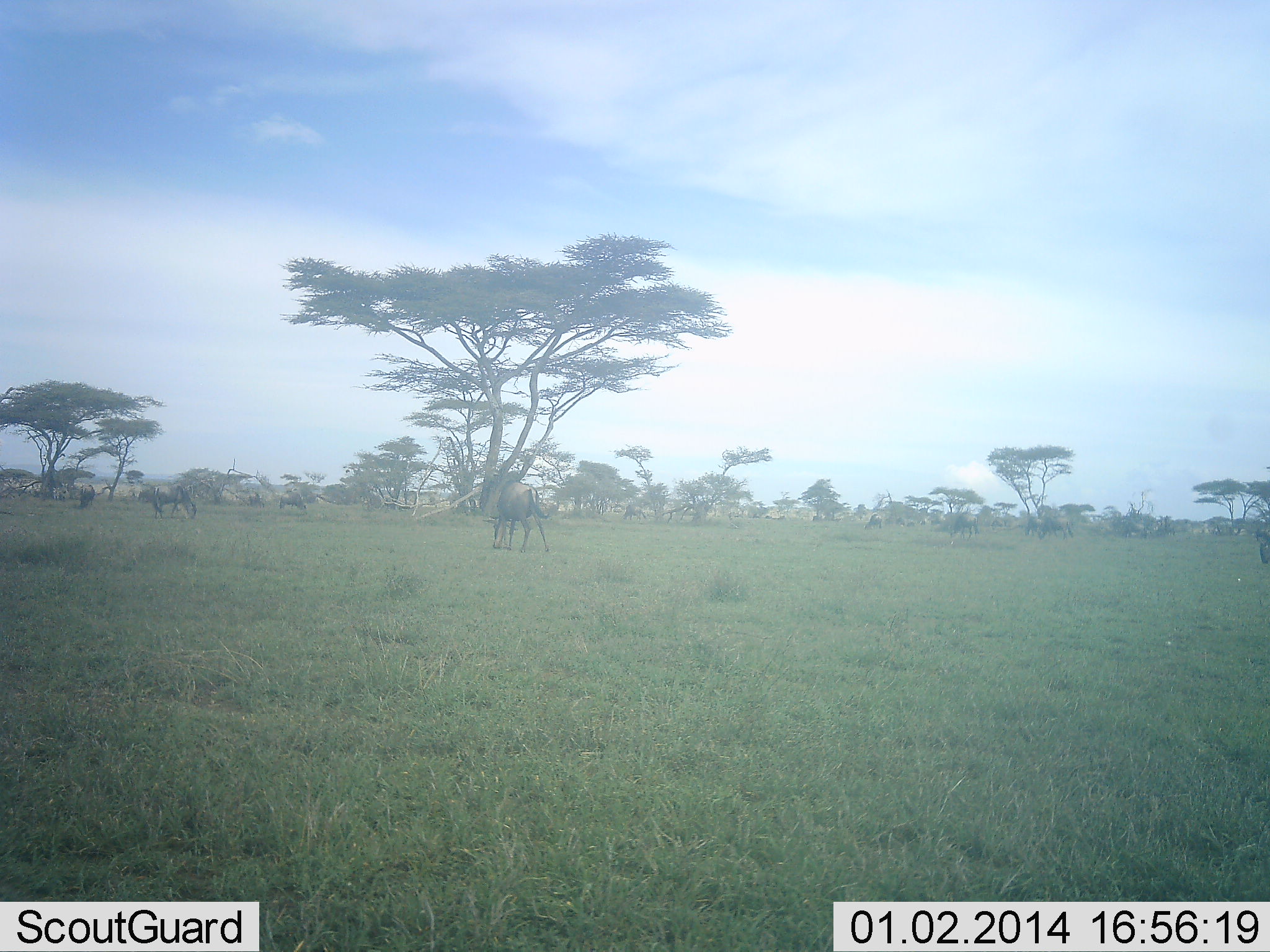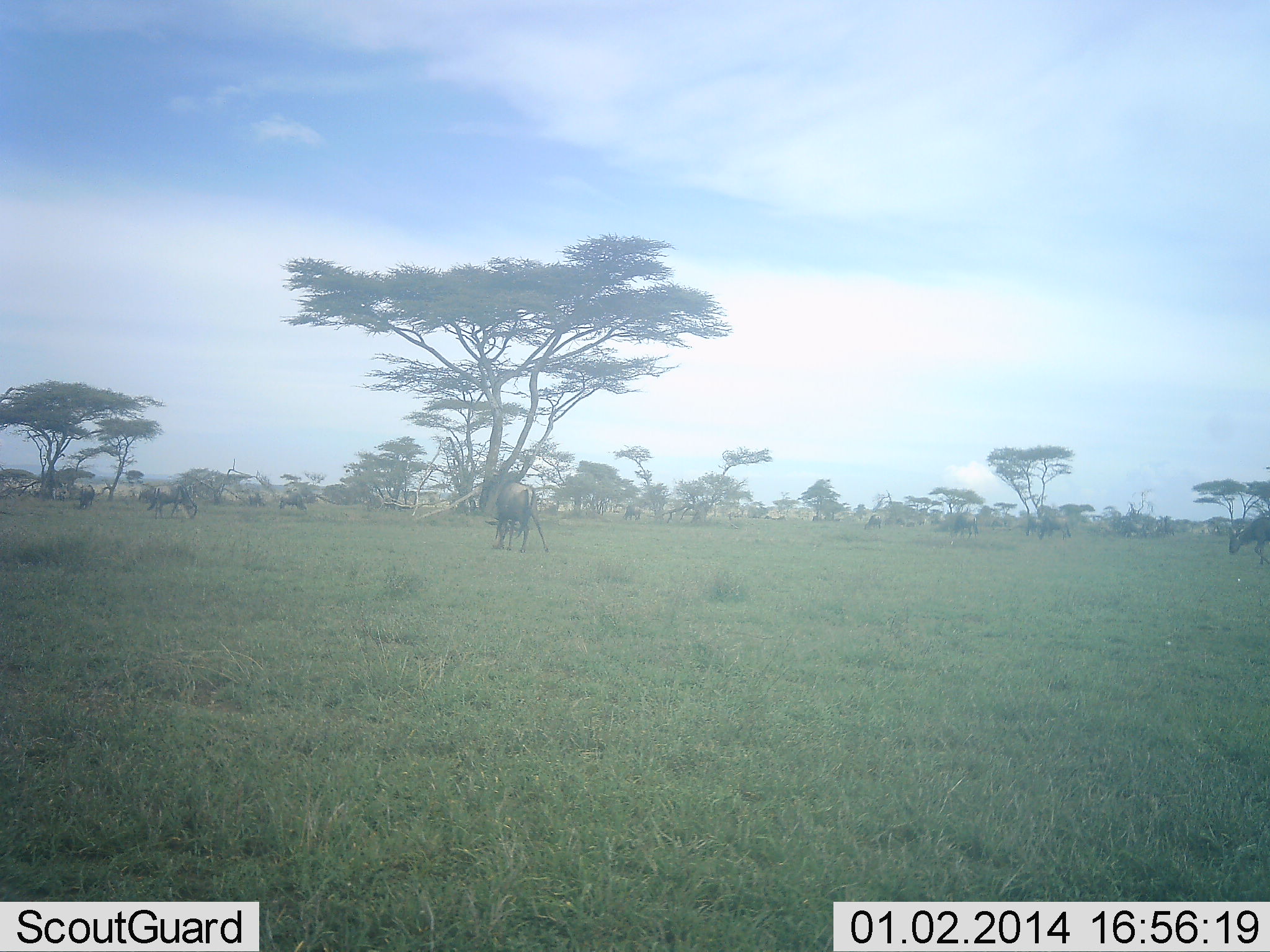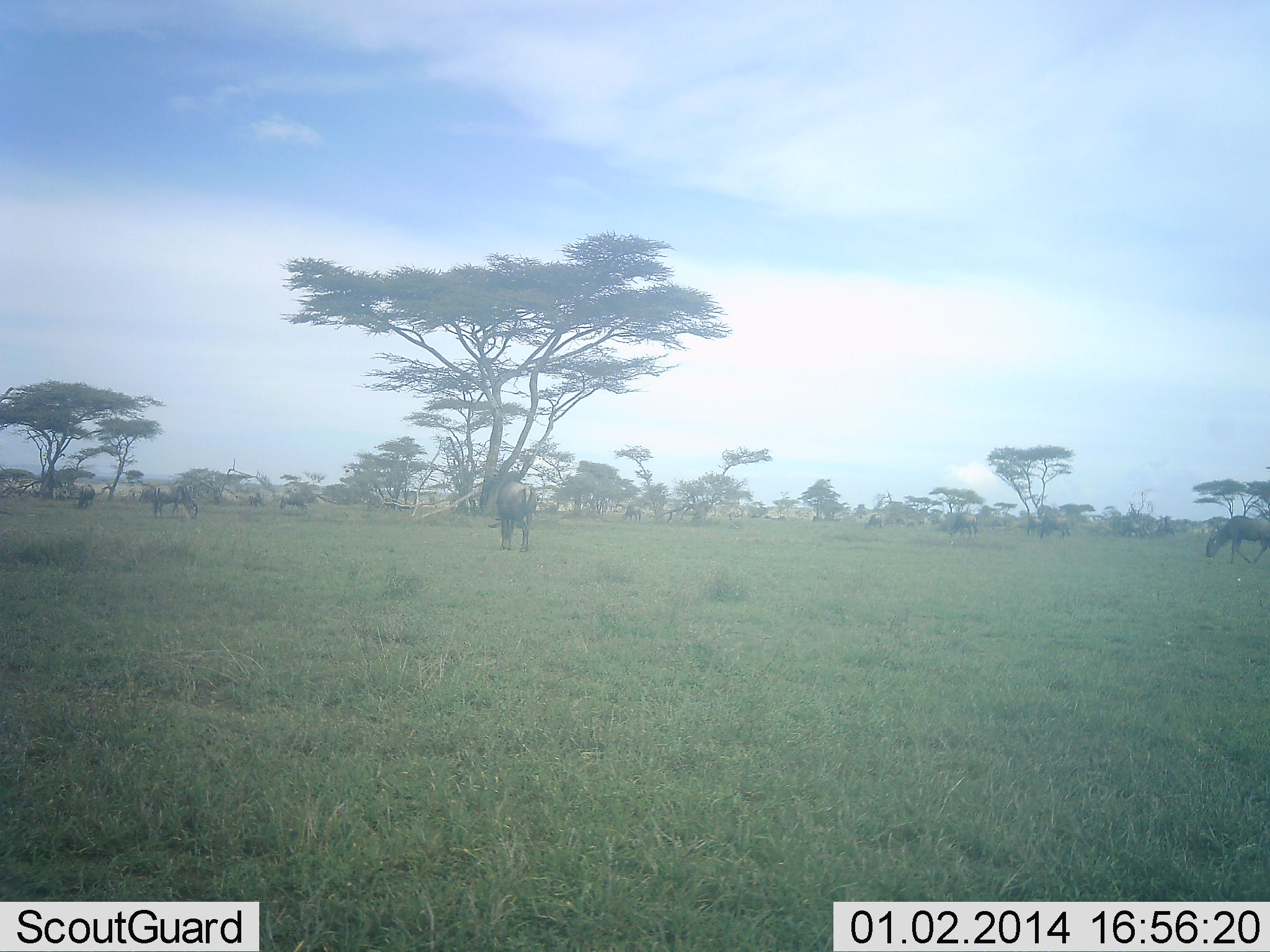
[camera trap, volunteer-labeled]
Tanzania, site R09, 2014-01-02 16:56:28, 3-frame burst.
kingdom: Animalia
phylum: Chordata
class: Mammalia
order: Artiodactyla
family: Bovidae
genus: Connochaetes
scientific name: Connochaetes taurinus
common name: blue wildebeest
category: wildebeest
Wildebeest (blue wildebeest) (Connochaetes taurinus), count 4. Behavior (volunteer vote fractions): standing 60%, resting 0%, moving 50%, interacting 0%. Young present (vote fraction): 0%. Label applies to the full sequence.